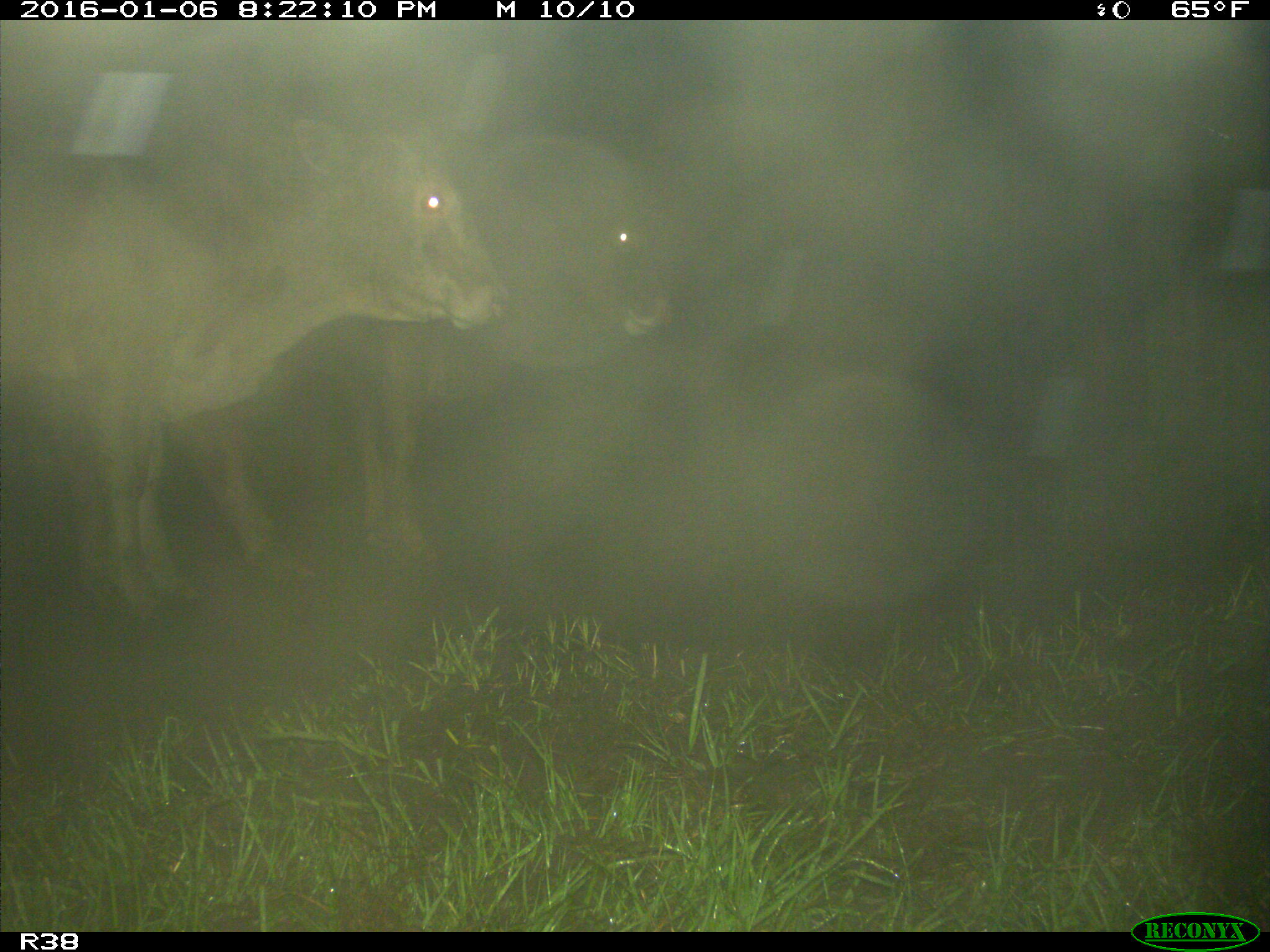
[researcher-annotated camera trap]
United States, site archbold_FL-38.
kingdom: Animalia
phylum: Chordata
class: Mammalia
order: Artiodactyla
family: Bovidae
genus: Bos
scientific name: Bos taurus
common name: domestic cow